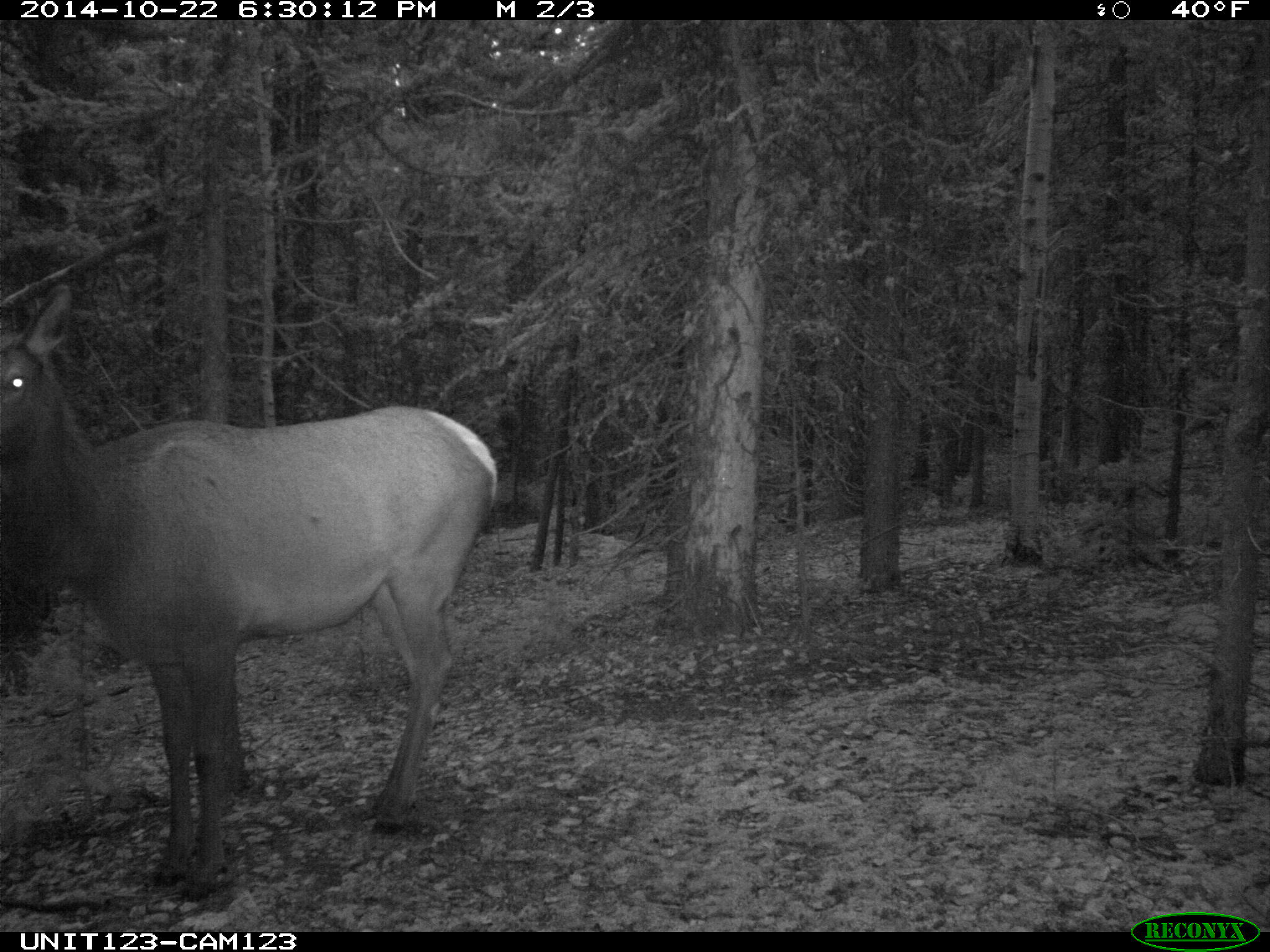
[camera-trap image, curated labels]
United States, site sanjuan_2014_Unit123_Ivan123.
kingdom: Animalia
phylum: Chordata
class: Mammalia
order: Artiodactyla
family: Cervidae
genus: Cervus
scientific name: Cervus elaphus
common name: red deer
Cervus elaphus (red deer).